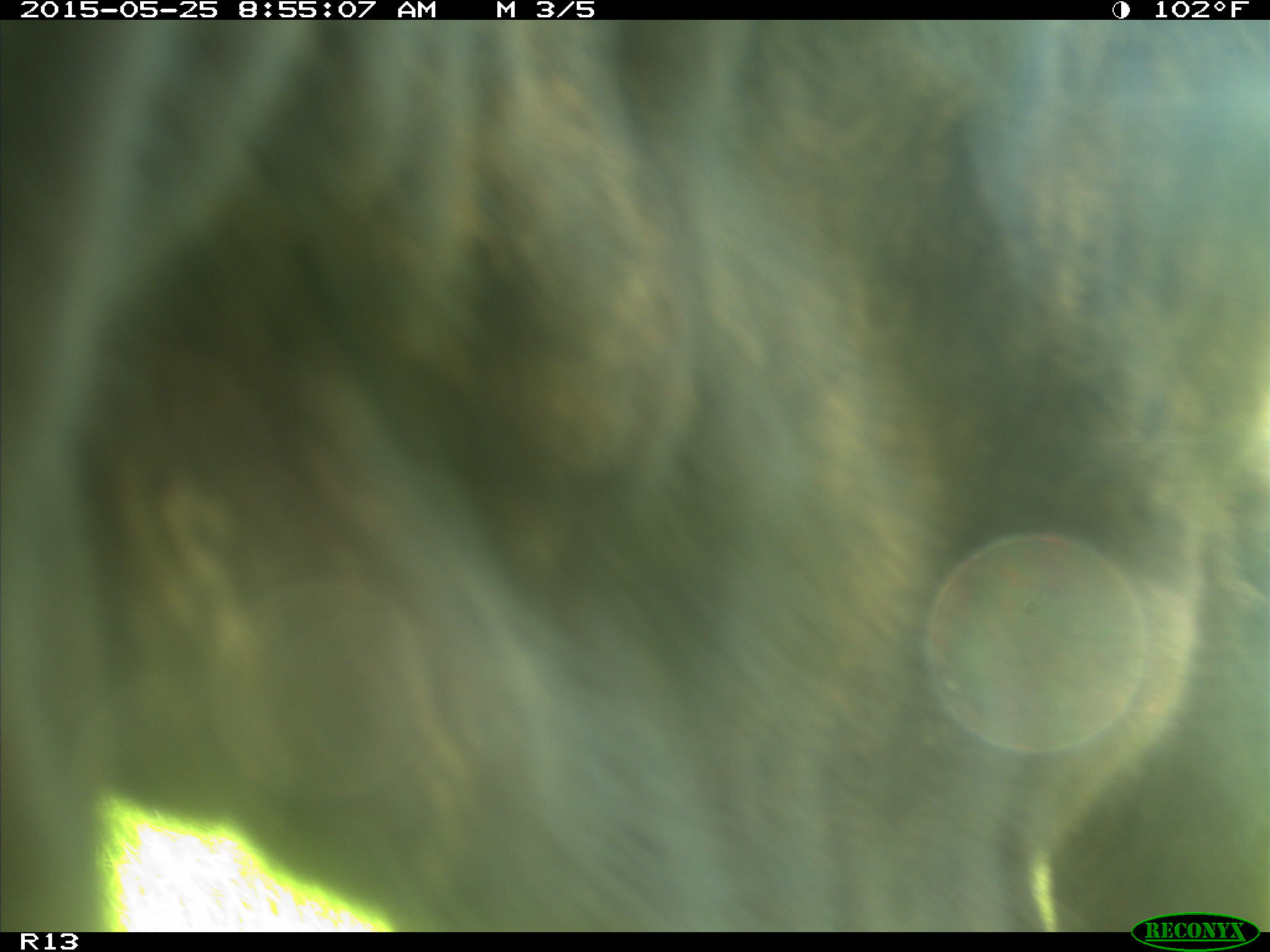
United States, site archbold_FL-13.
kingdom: Animalia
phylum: Chordata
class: Mammalia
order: Artiodactyla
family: Bovidae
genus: Bos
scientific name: Bos taurus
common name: domestic cow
Bos taurus (domestic cow).